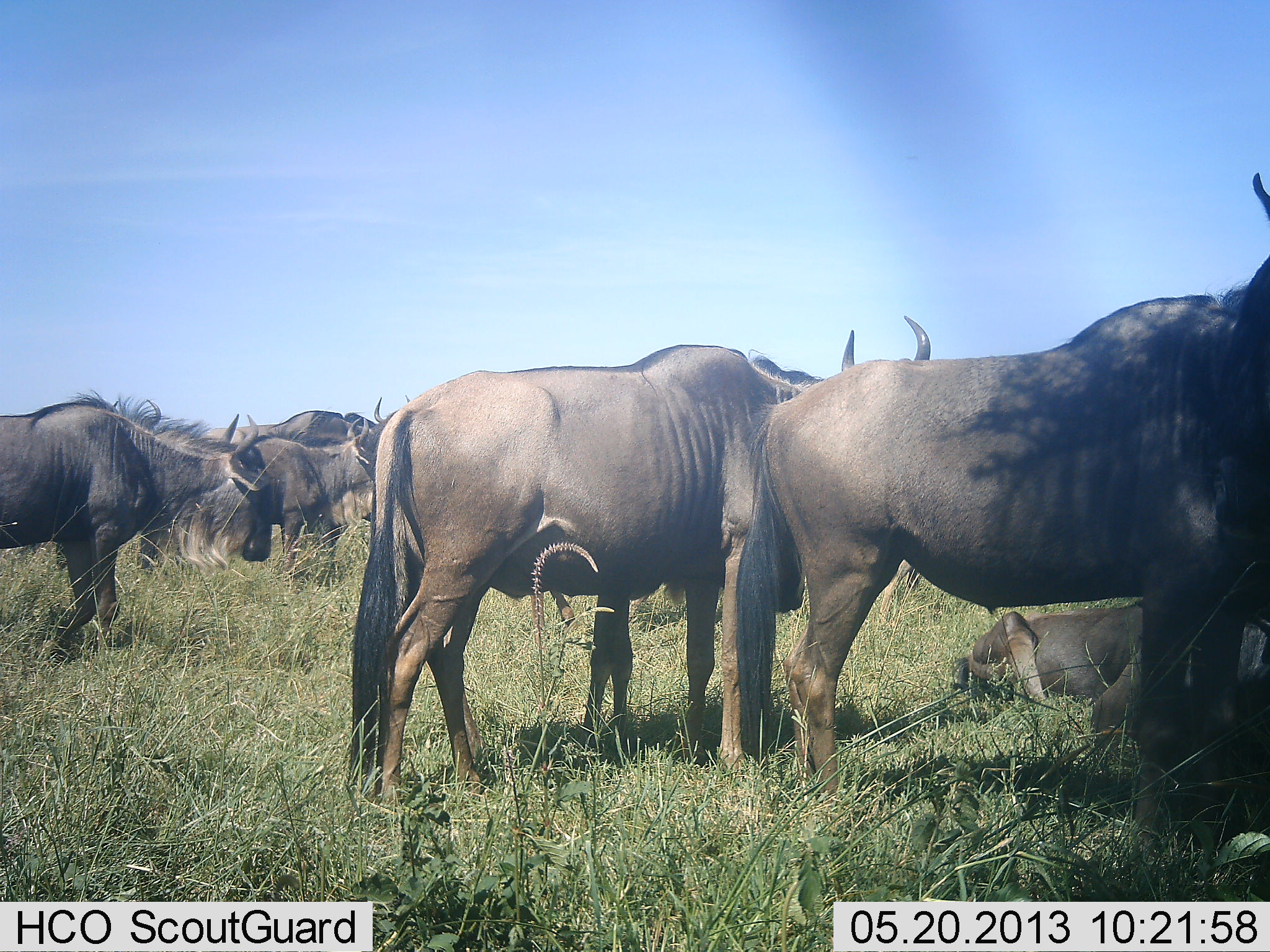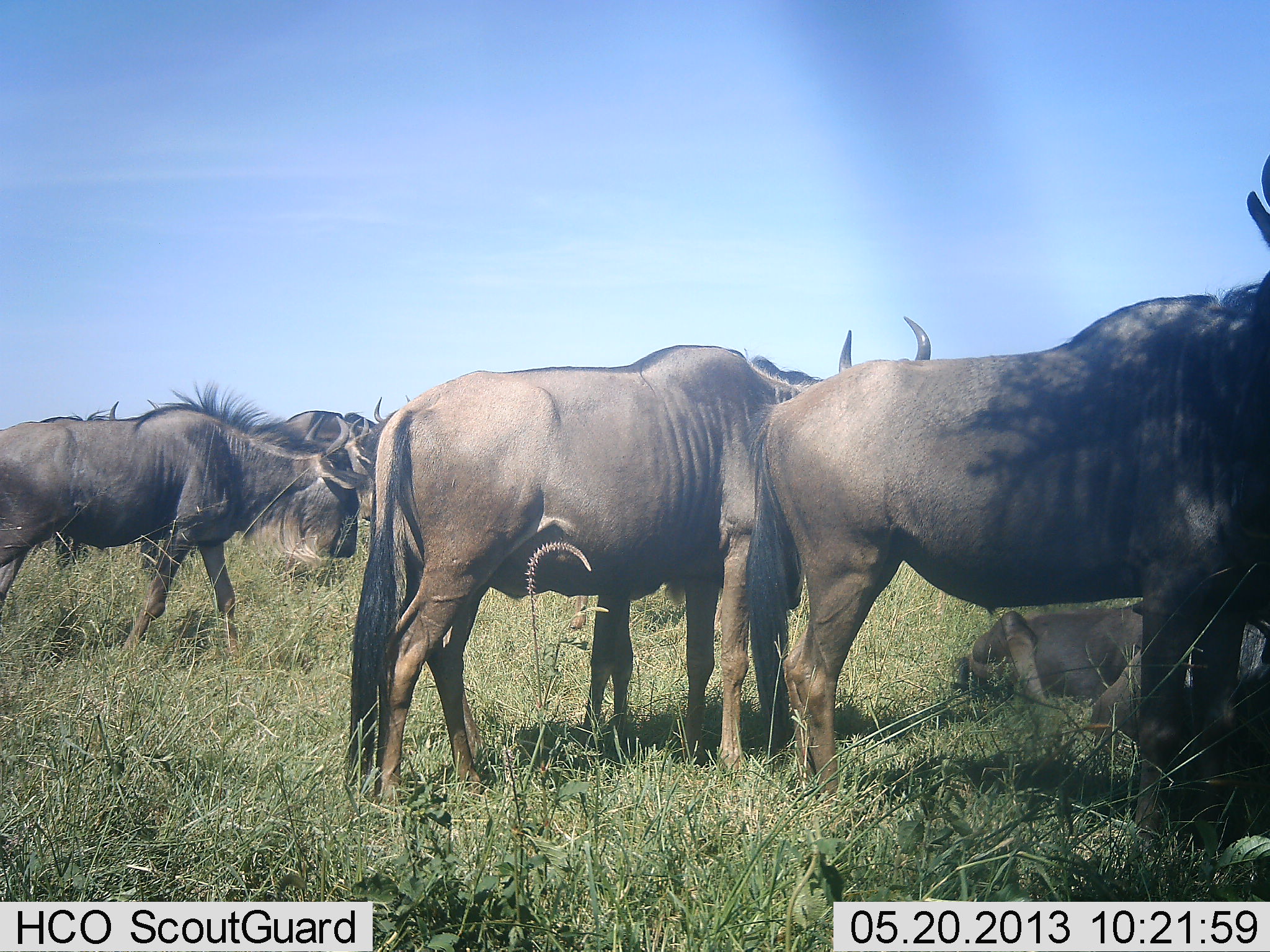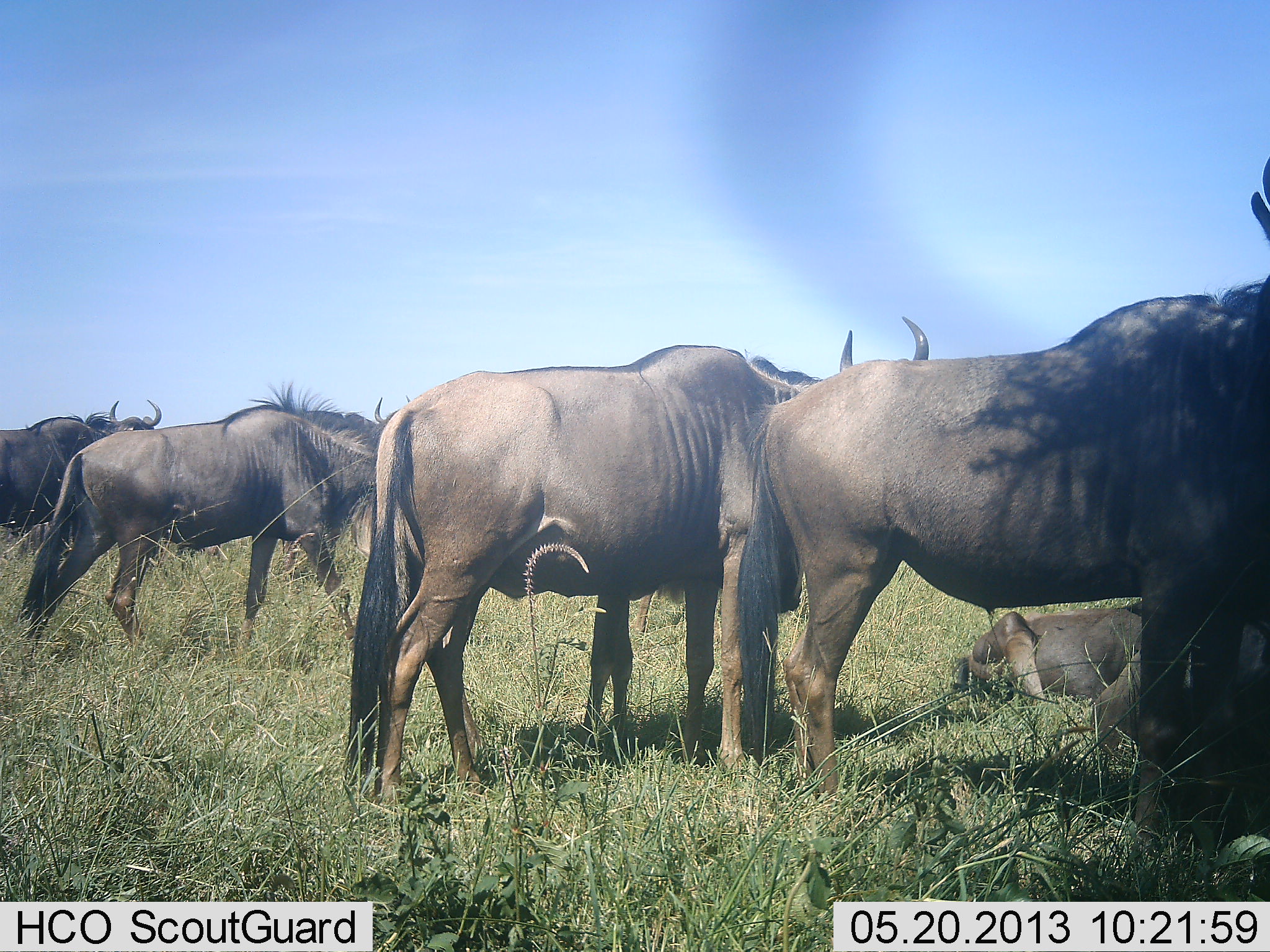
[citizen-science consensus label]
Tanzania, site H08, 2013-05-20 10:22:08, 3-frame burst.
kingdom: Animalia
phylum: Chordata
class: Mammalia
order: Artiodactyla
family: Bovidae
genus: Connochaetes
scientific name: Connochaetes taurinus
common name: blue wildebeest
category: wildebeest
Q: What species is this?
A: Wildebeest (blue wildebeest) (Connochaetes taurinus).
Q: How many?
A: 7.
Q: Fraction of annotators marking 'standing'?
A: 83%.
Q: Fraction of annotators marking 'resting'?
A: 83%.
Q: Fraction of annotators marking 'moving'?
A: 67%.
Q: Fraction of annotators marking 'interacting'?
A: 0%.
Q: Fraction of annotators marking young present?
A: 6%.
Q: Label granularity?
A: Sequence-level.